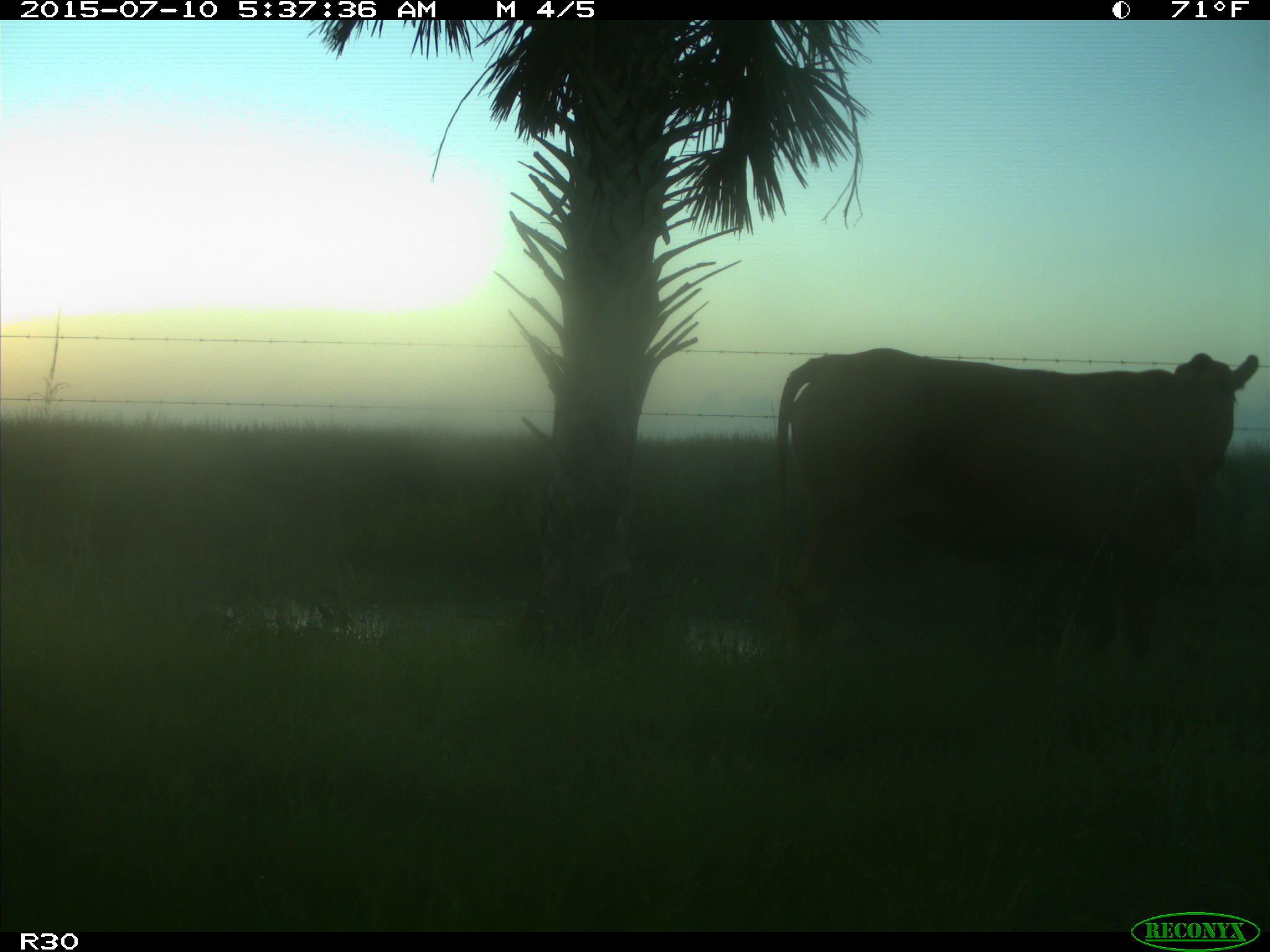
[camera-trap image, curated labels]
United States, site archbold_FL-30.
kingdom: Animalia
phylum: Chordata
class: Mammalia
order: Artiodactyla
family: Bovidae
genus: Bos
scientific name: Bos taurus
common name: domestic cow